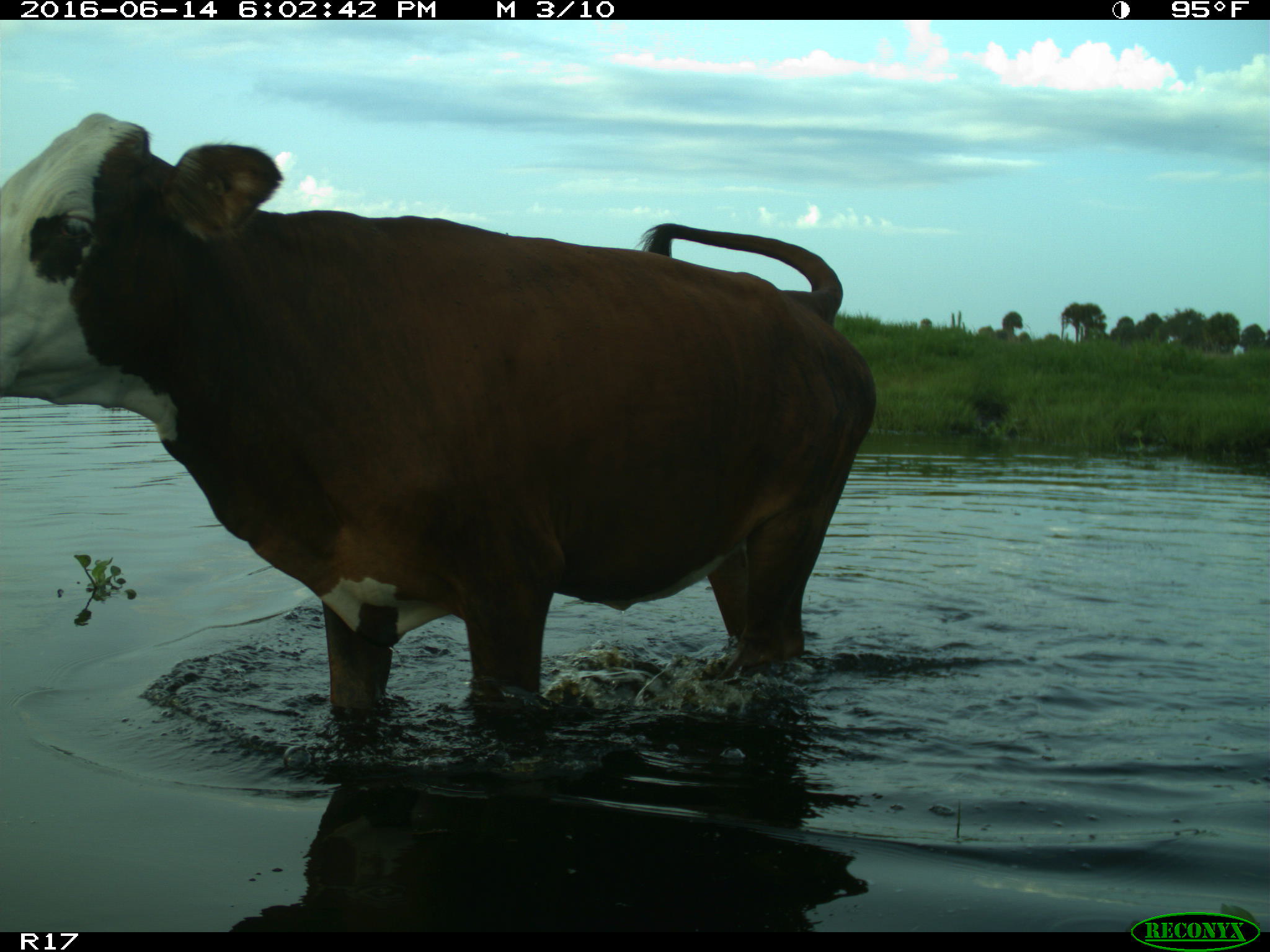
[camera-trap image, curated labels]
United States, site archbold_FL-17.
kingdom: Animalia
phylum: Chordata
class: Mammalia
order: Artiodactyla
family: Bovidae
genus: Bos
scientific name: Bos taurus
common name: domestic cow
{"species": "Bos taurus (domestic cow)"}